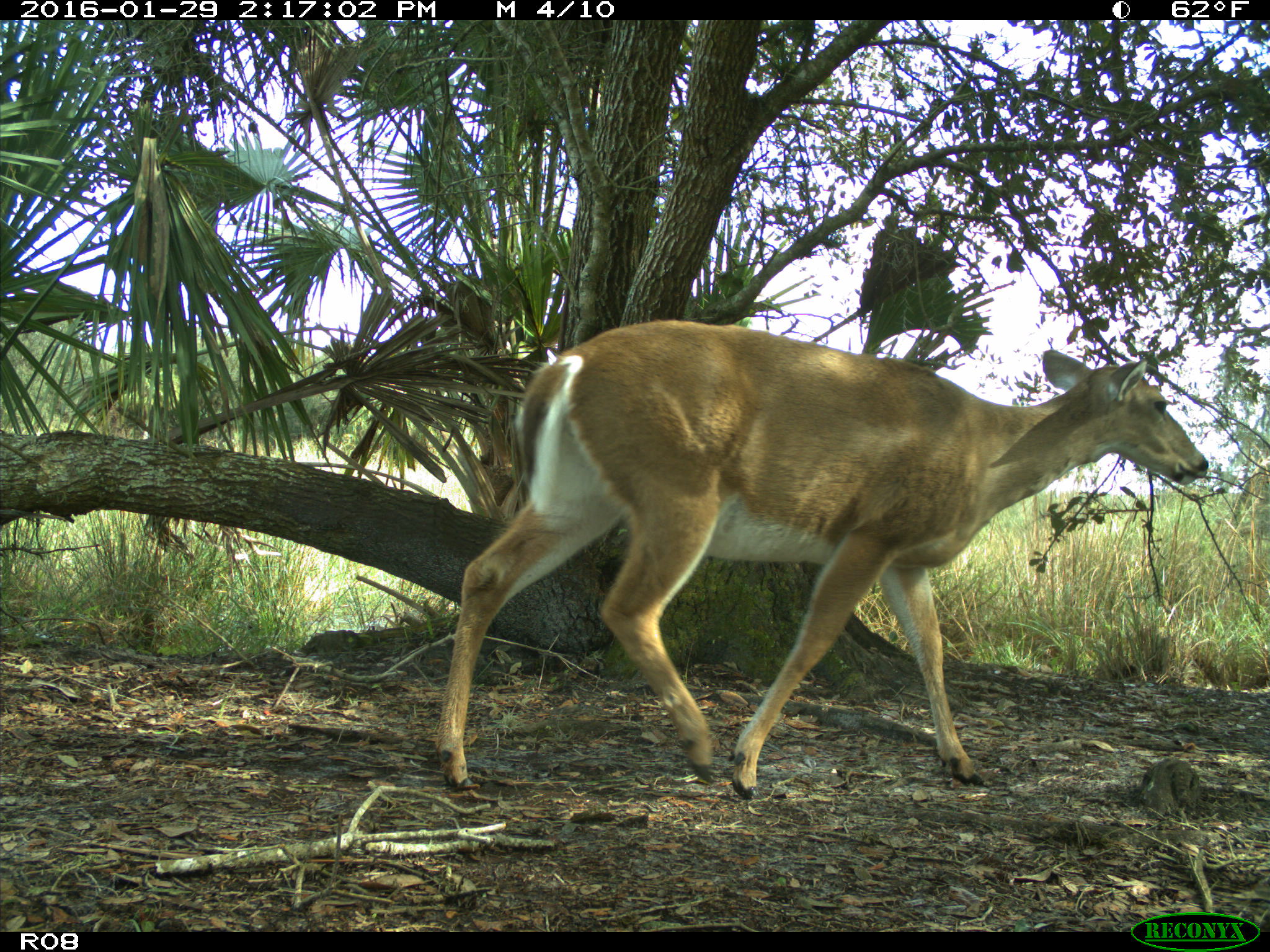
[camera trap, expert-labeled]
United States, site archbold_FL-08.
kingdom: Animalia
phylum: Chordata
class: Mammalia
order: Artiodactyla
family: Cervidae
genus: Odocoileus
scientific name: Odocoileus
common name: deer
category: unidentified deer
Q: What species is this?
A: Unidentified deer (deer) (Odocoileus).